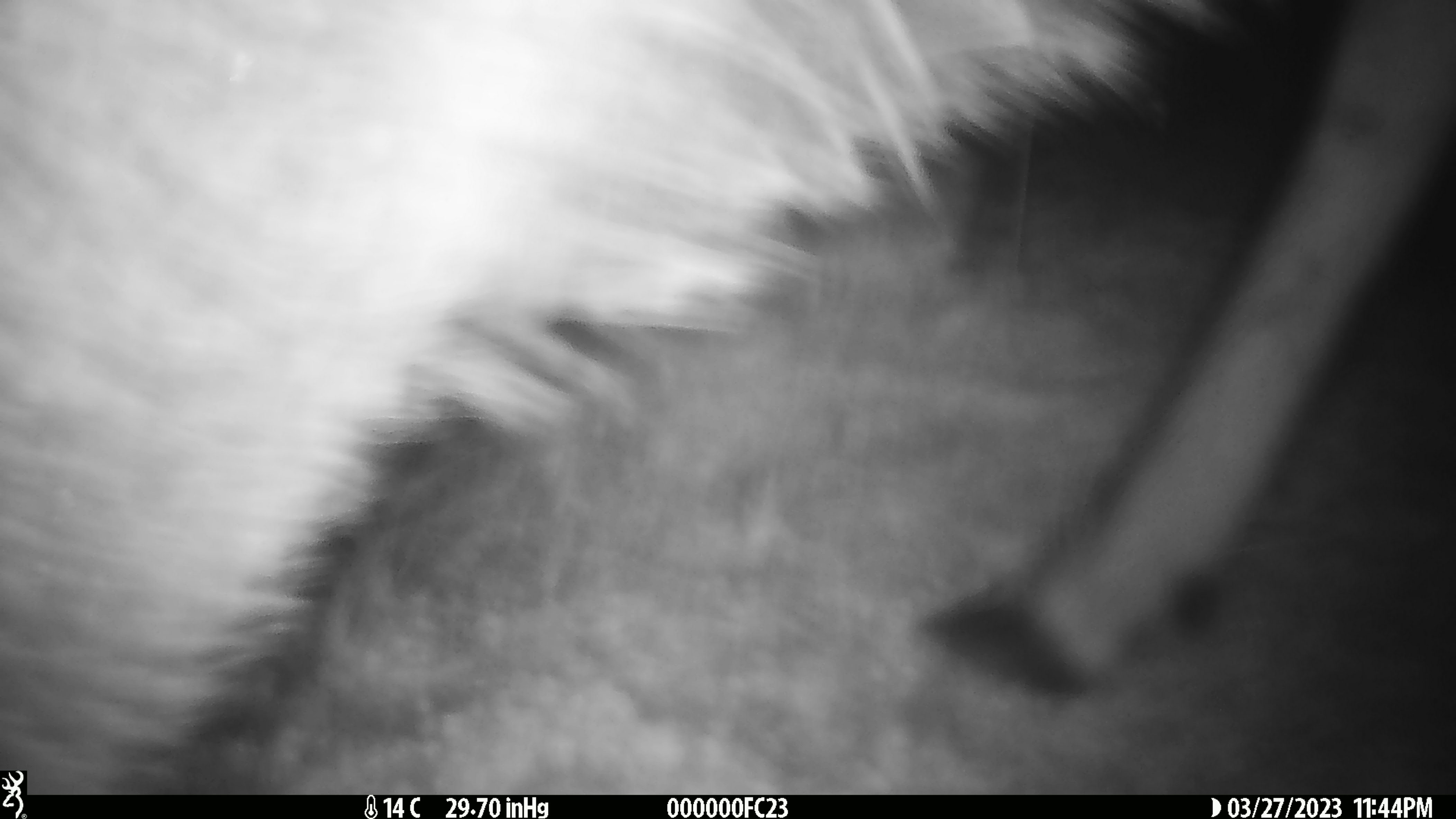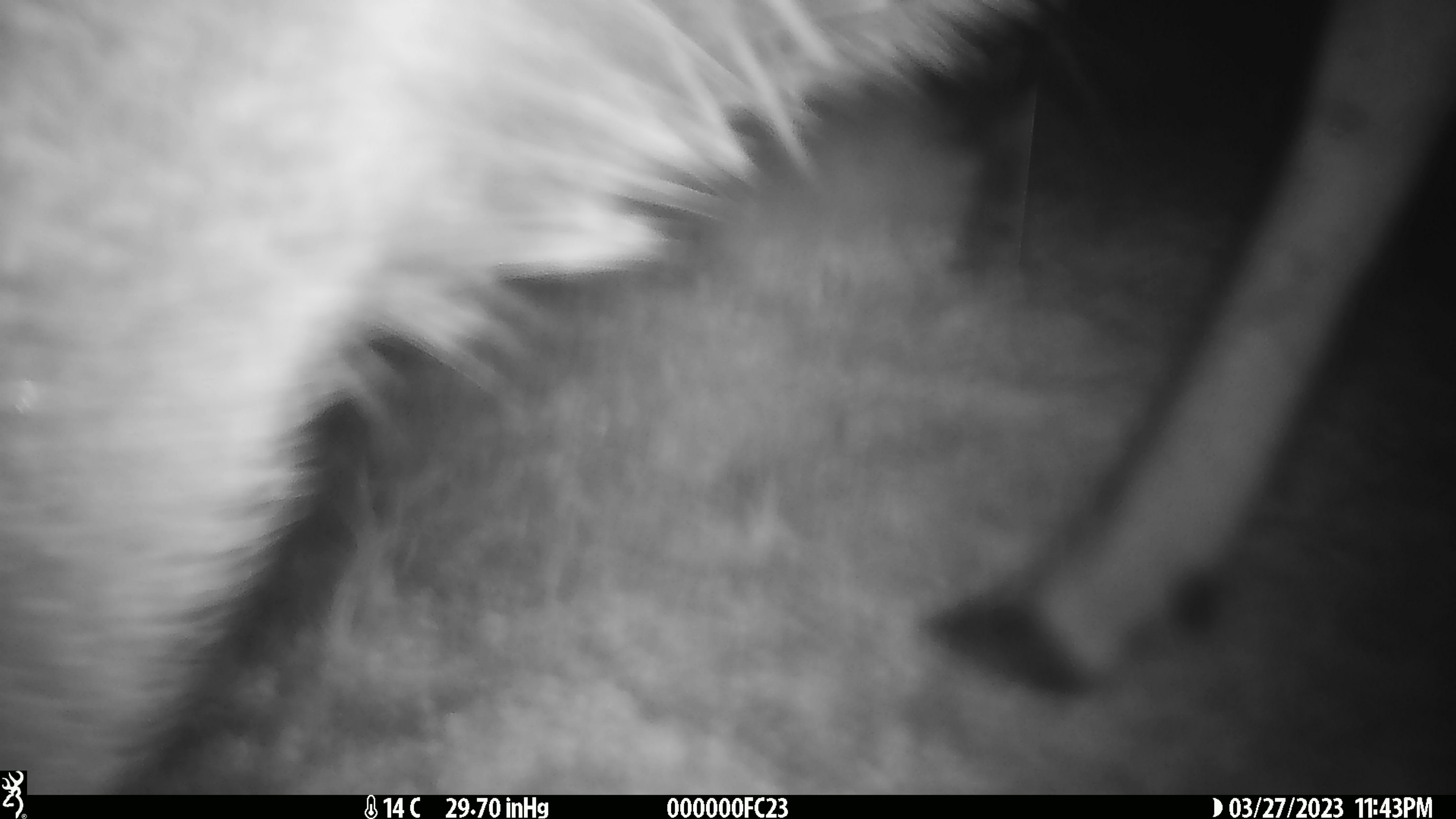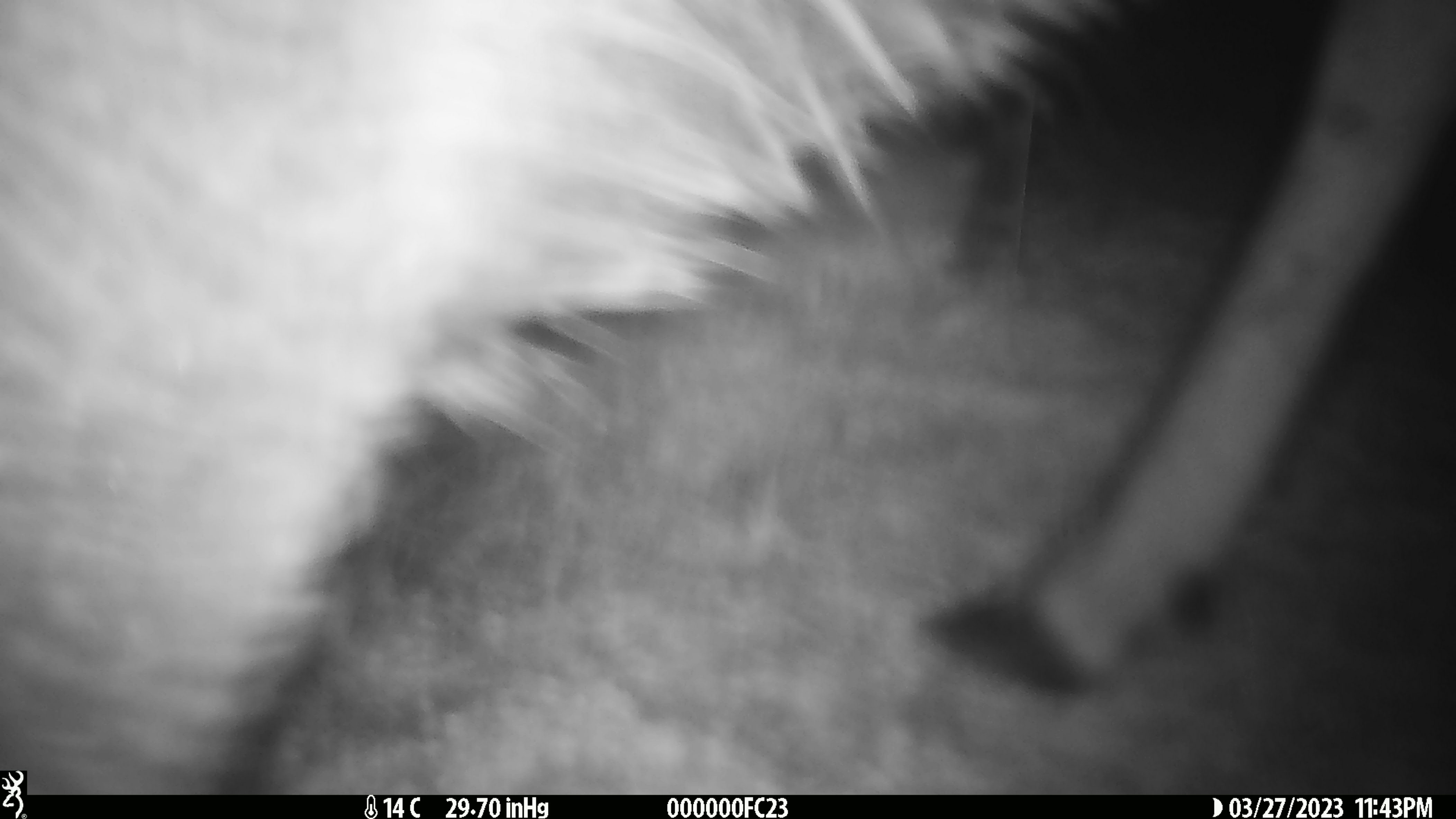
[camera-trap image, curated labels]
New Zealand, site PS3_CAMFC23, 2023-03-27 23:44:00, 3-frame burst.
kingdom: Animalia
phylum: Chordata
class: Mammalia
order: Artiodactyla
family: Cervidae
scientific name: Cervidae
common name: deer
Deer (Cervidae).